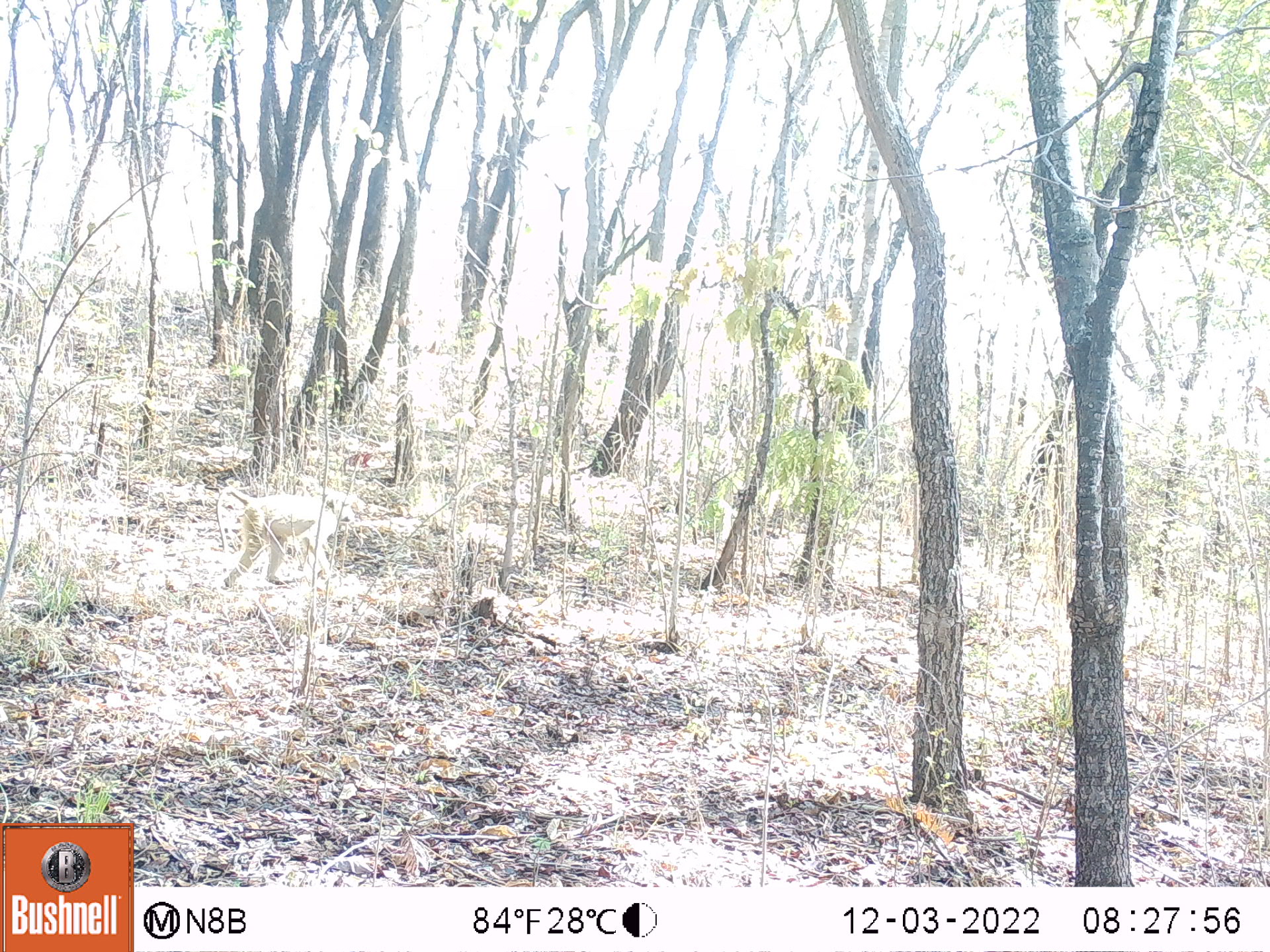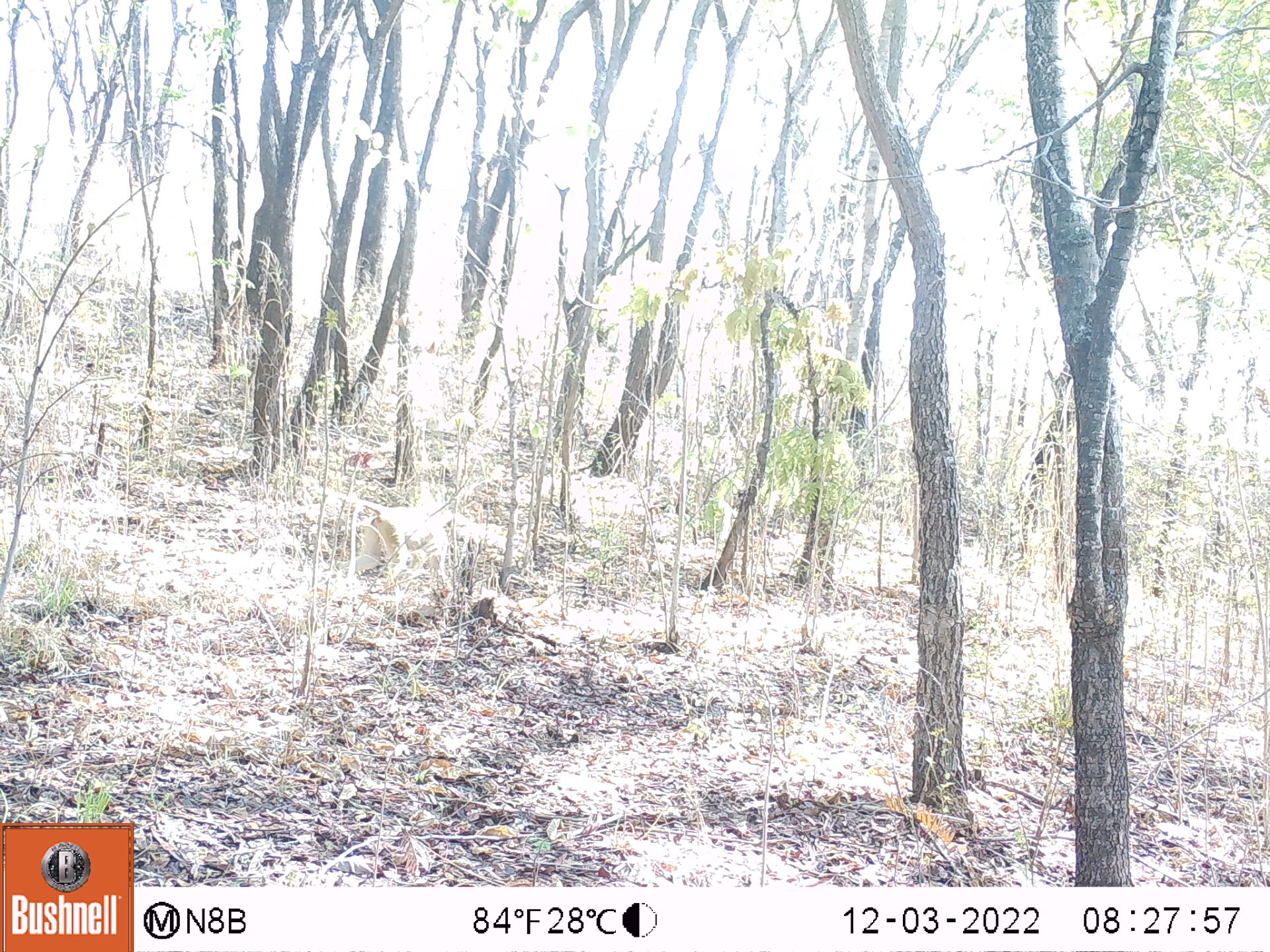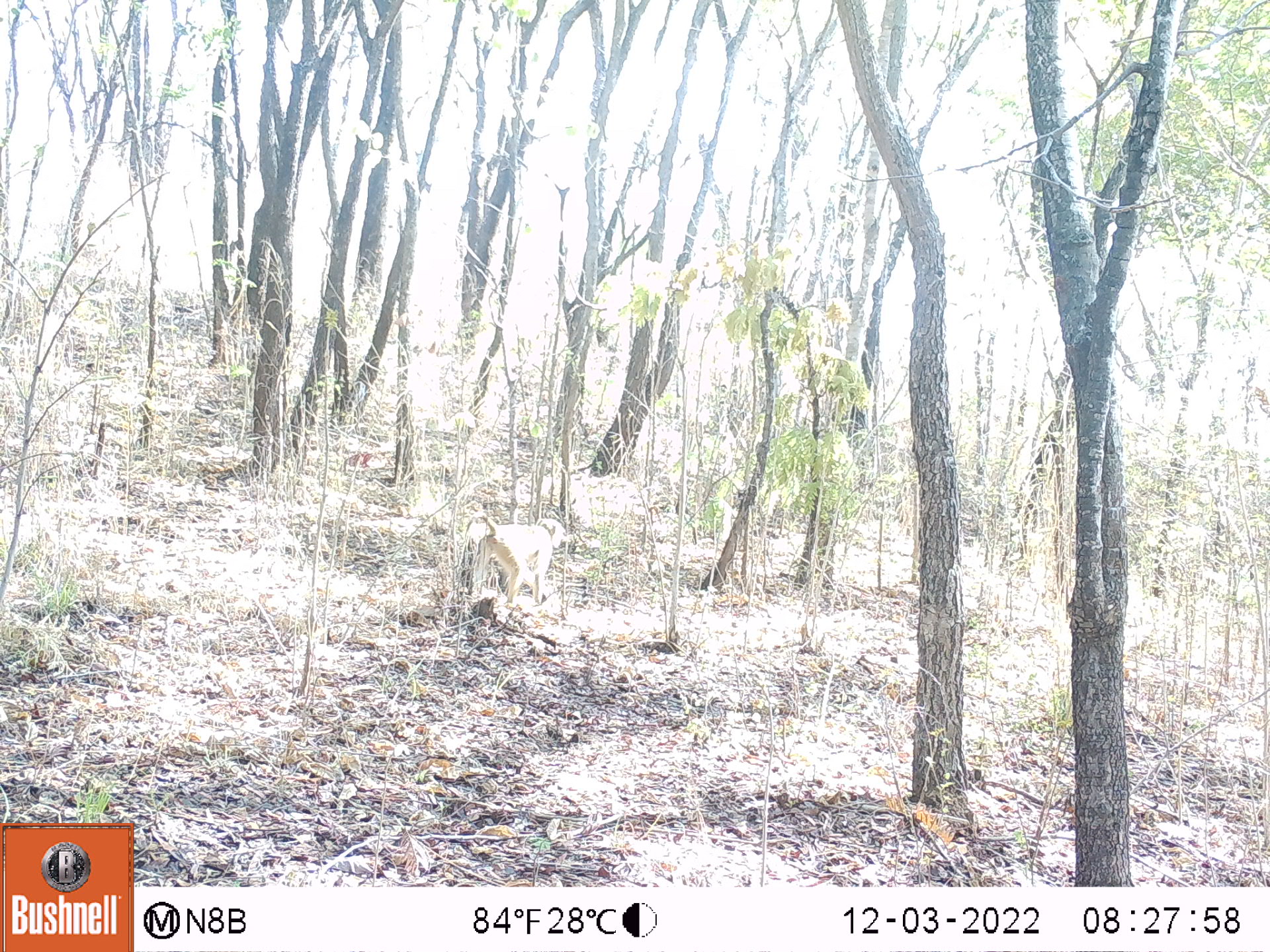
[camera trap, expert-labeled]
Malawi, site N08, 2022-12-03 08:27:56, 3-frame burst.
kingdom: Animalia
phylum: Chordata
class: Mammalia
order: Primates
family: Cercopithecidae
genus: Papio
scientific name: Papio cynocephalus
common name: yellow baboon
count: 1